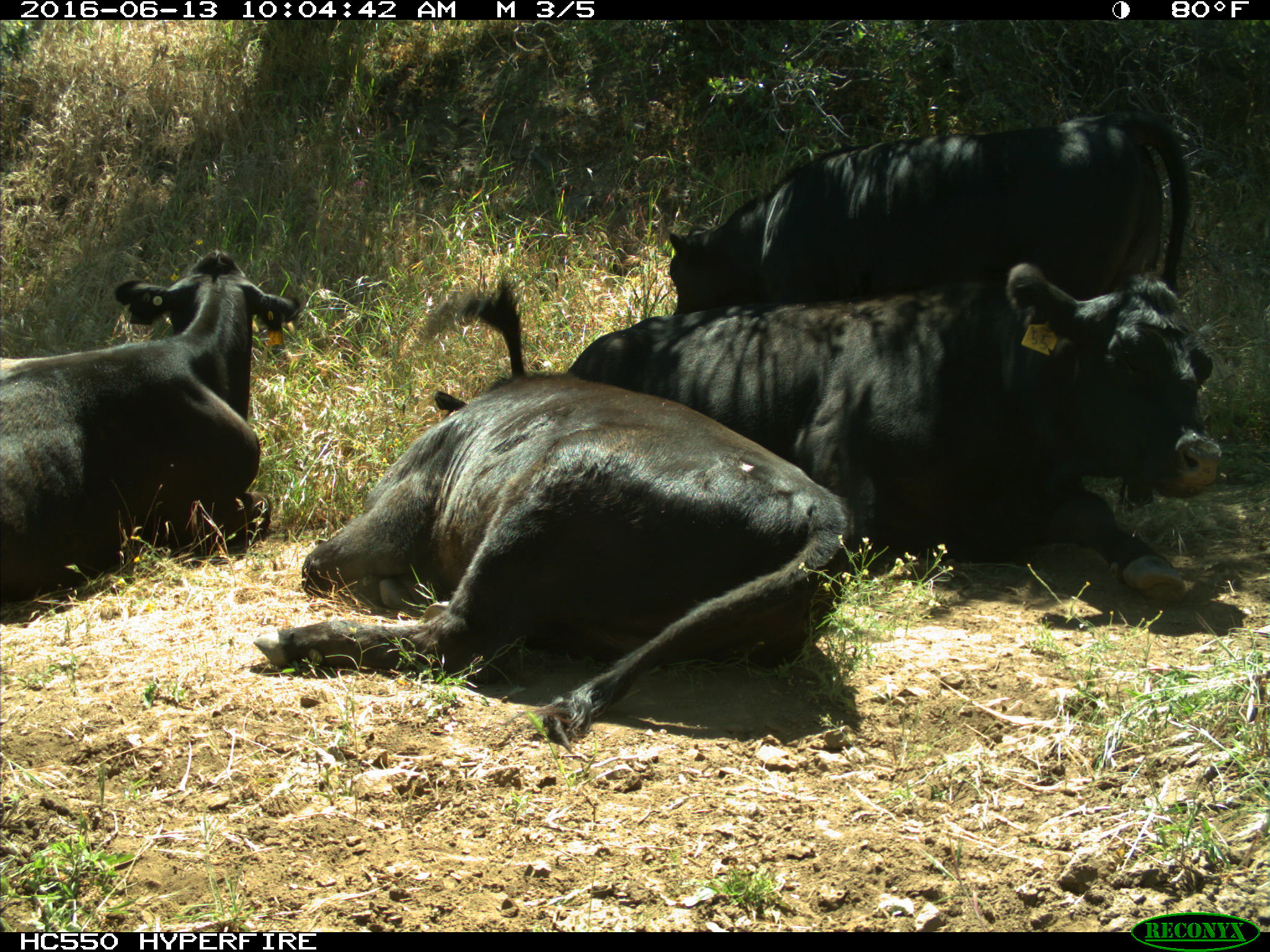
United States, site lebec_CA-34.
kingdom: Animalia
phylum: Chordata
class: Mammalia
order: Artiodactyla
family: Bovidae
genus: Bos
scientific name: Bos taurus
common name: domestic cow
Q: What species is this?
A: Bos taurus (domestic cow).